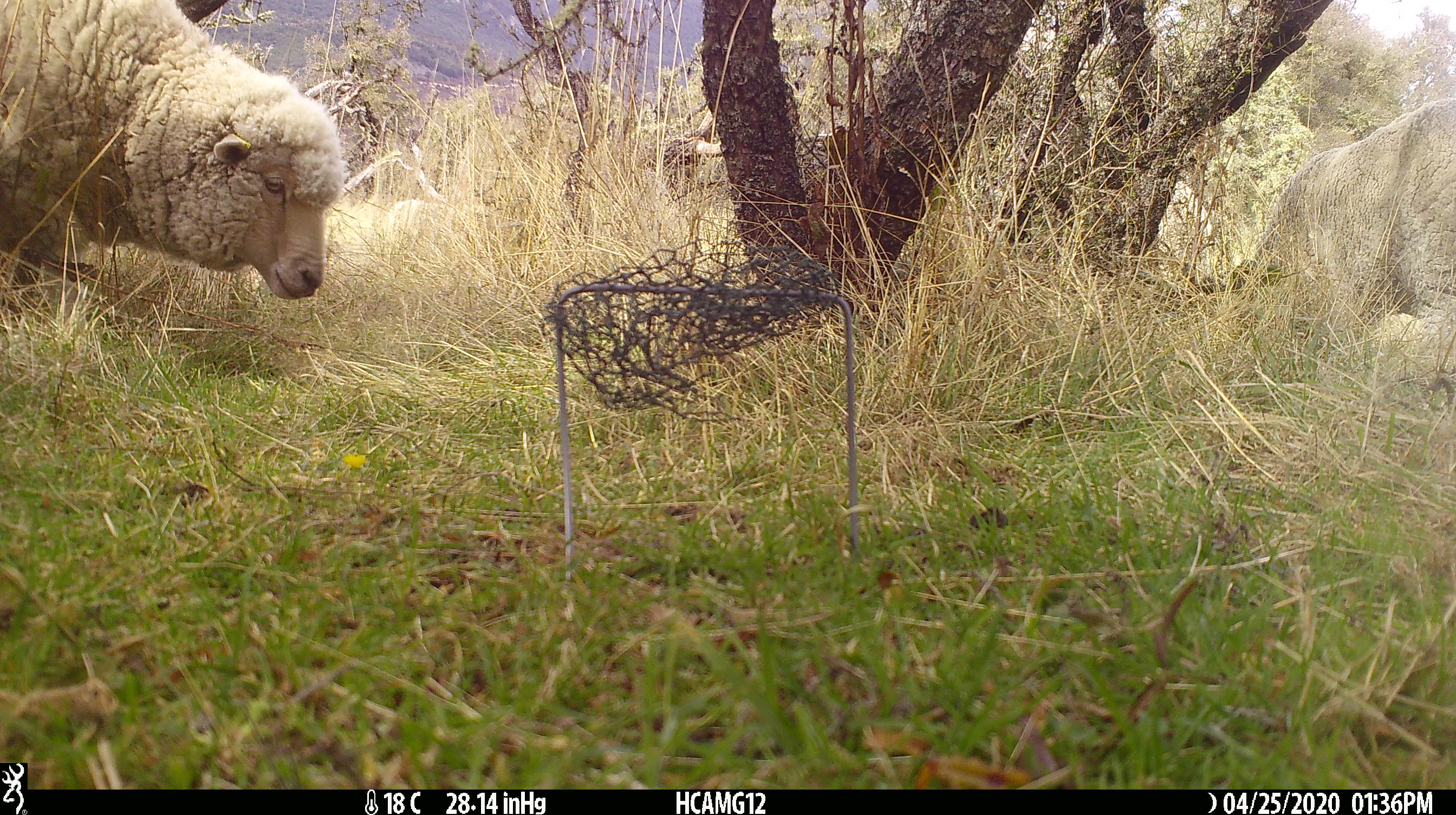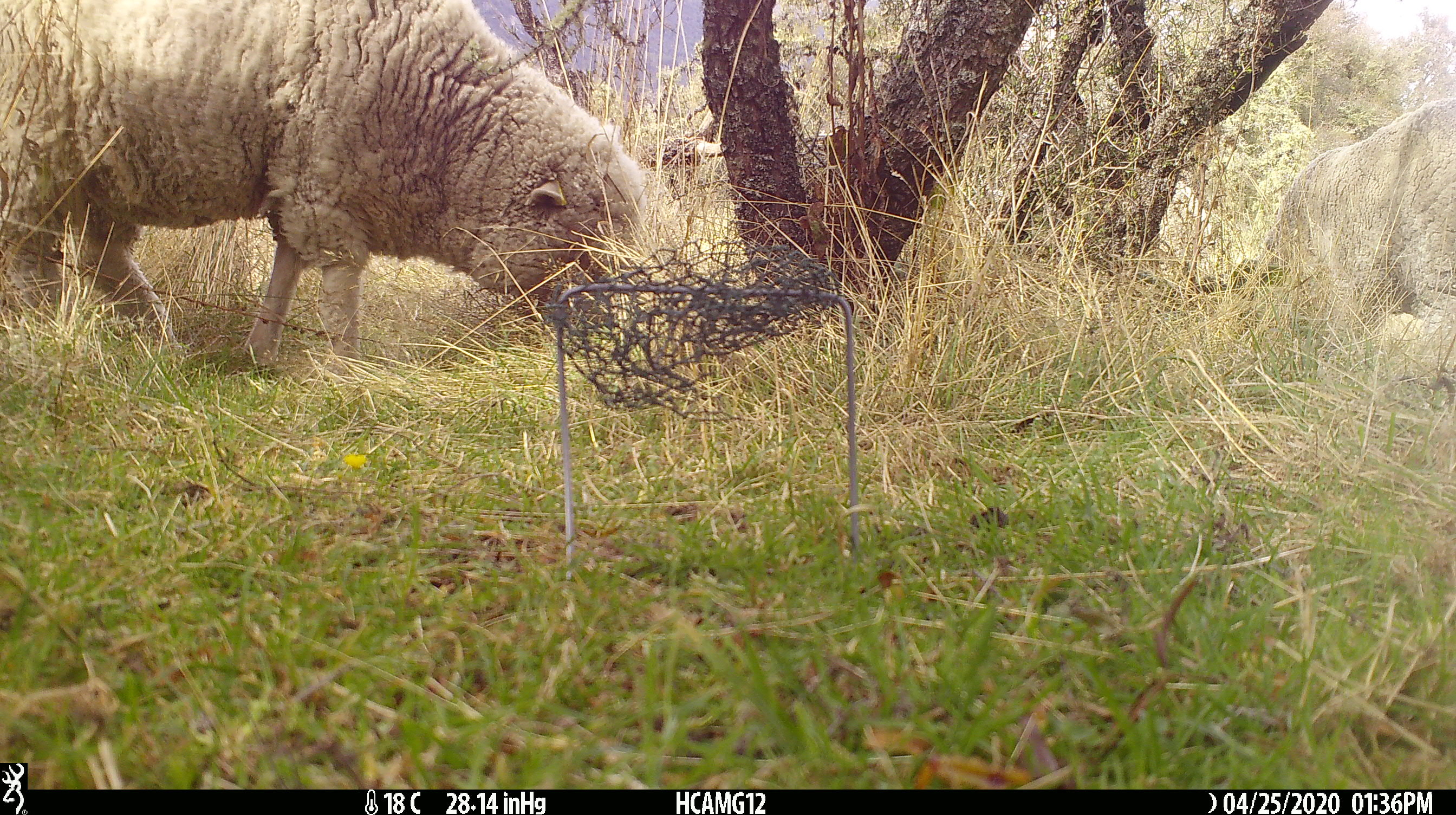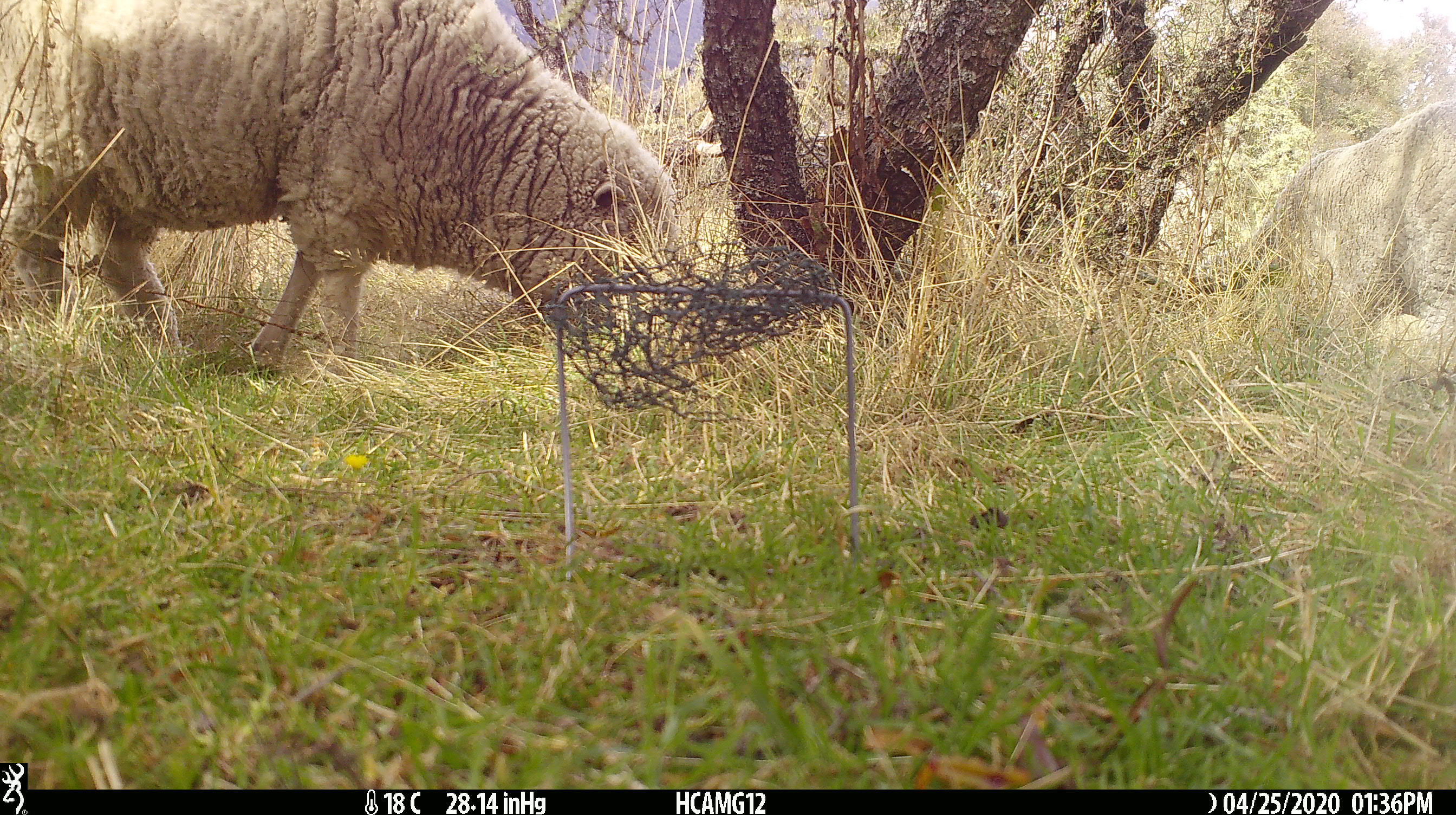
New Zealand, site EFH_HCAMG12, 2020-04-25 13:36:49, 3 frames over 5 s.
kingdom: Animalia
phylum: Chordata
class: Mammalia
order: Artiodactyla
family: Bovidae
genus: Ovis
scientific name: Ovis aries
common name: domestic sheep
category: sheep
Sheep (domestic sheep) (Ovis aries).